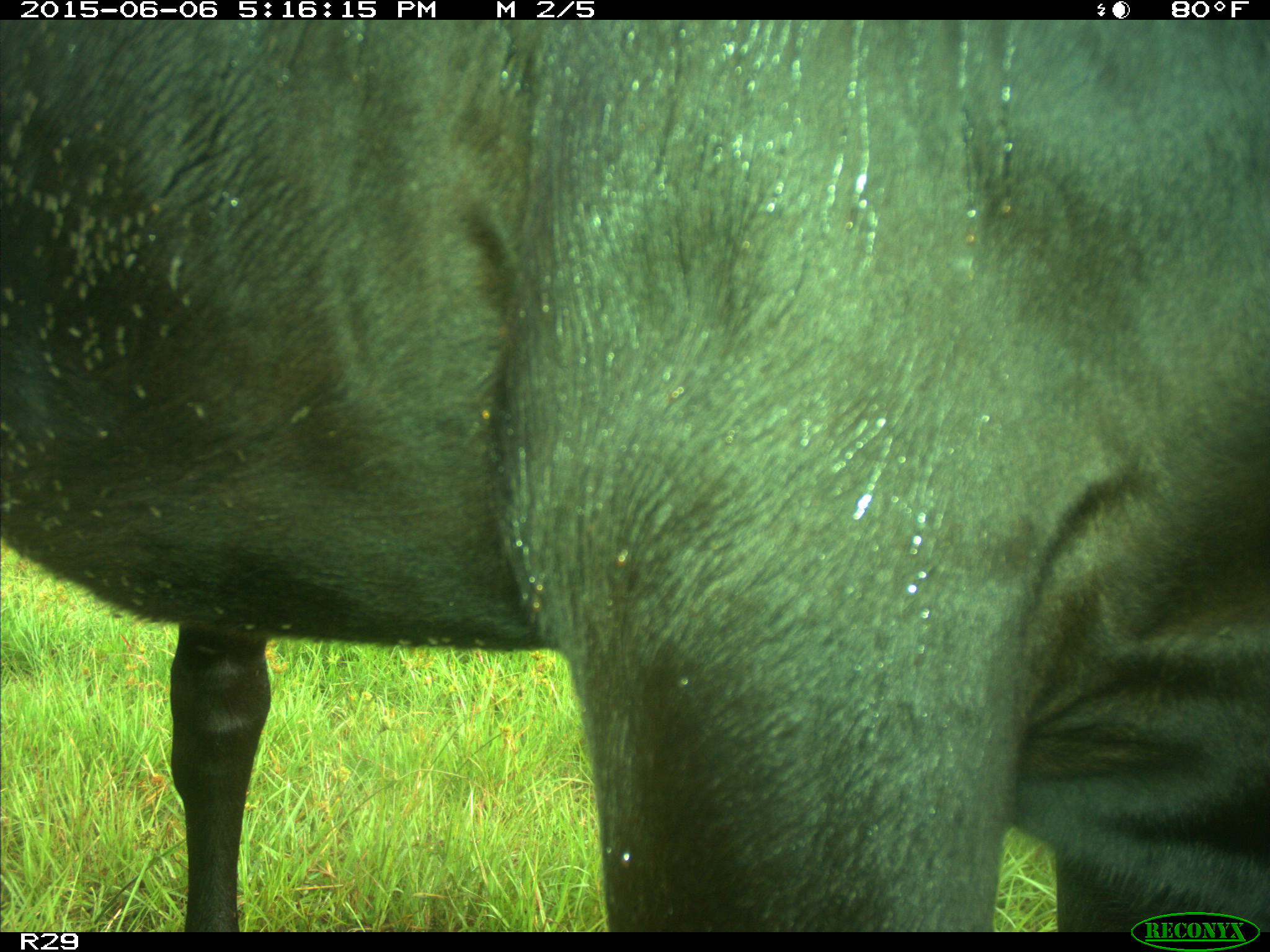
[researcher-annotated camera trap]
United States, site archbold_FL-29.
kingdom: Animalia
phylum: Chordata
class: Mammalia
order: Artiodactyla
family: Bovidae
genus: Bos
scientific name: Bos taurus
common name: domestic cow